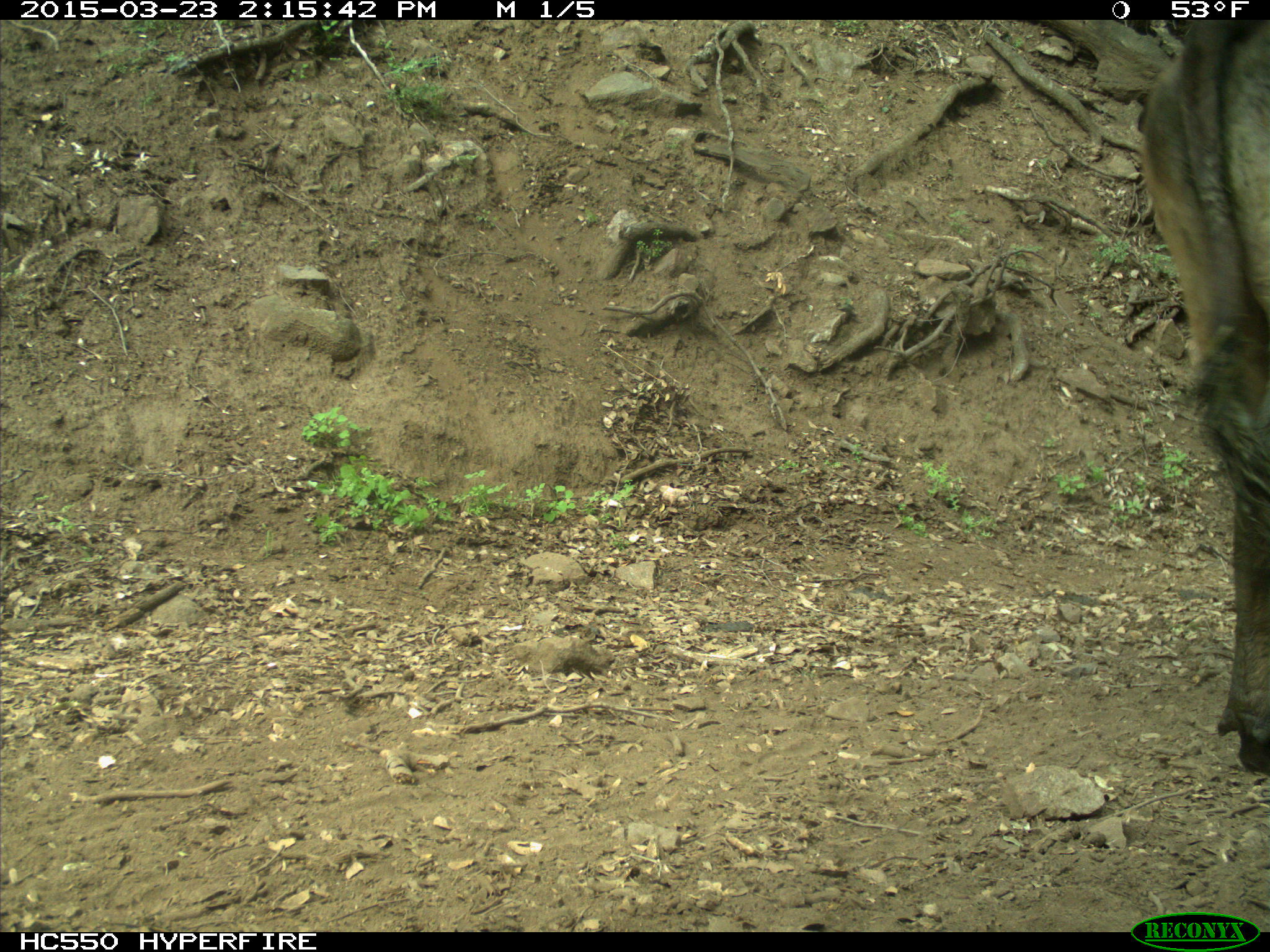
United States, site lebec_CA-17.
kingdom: Animalia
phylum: Chordata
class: Mammalia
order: Artiodactyla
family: Bovidae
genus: Bos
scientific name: Bos taurus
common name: domestic cow